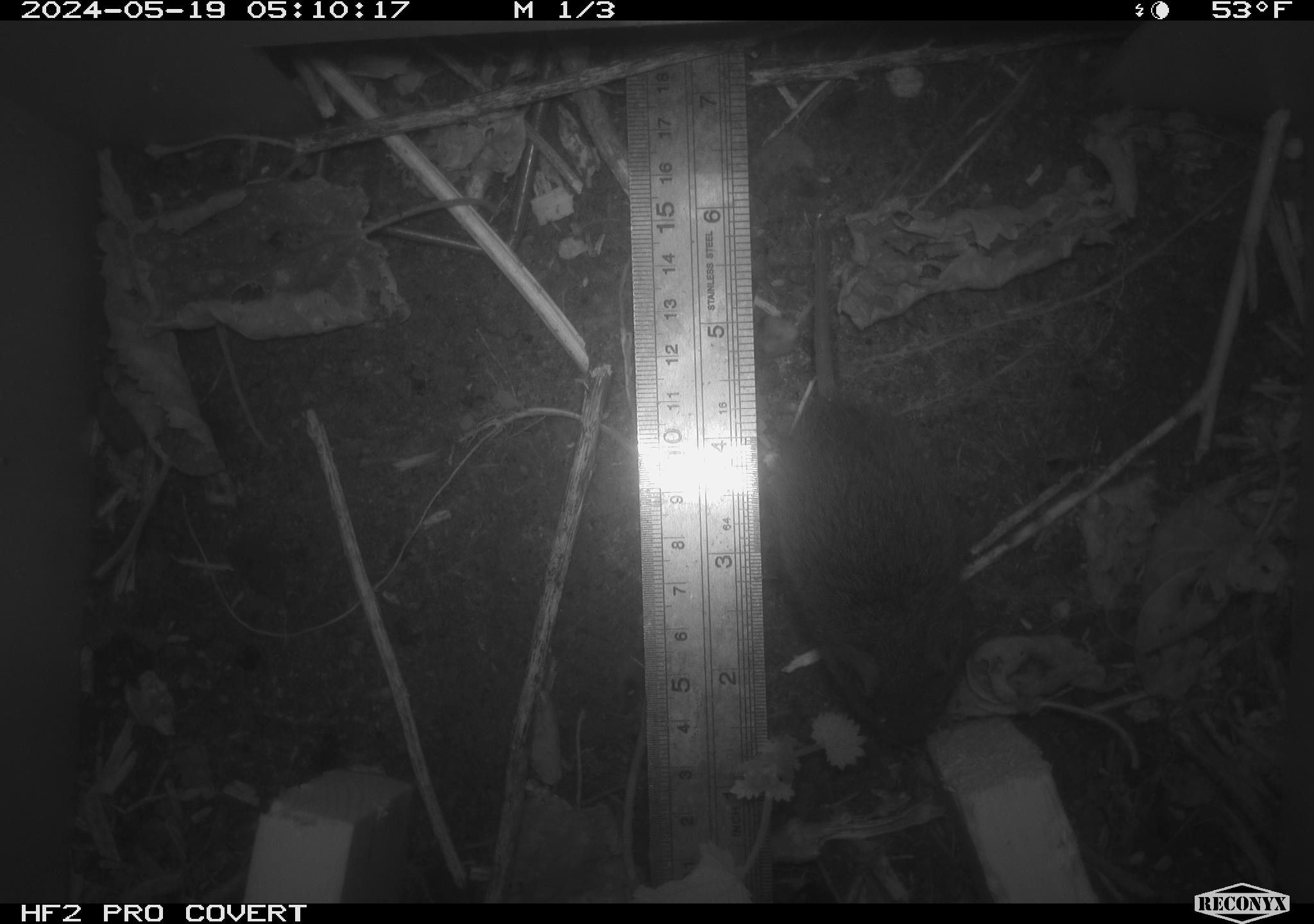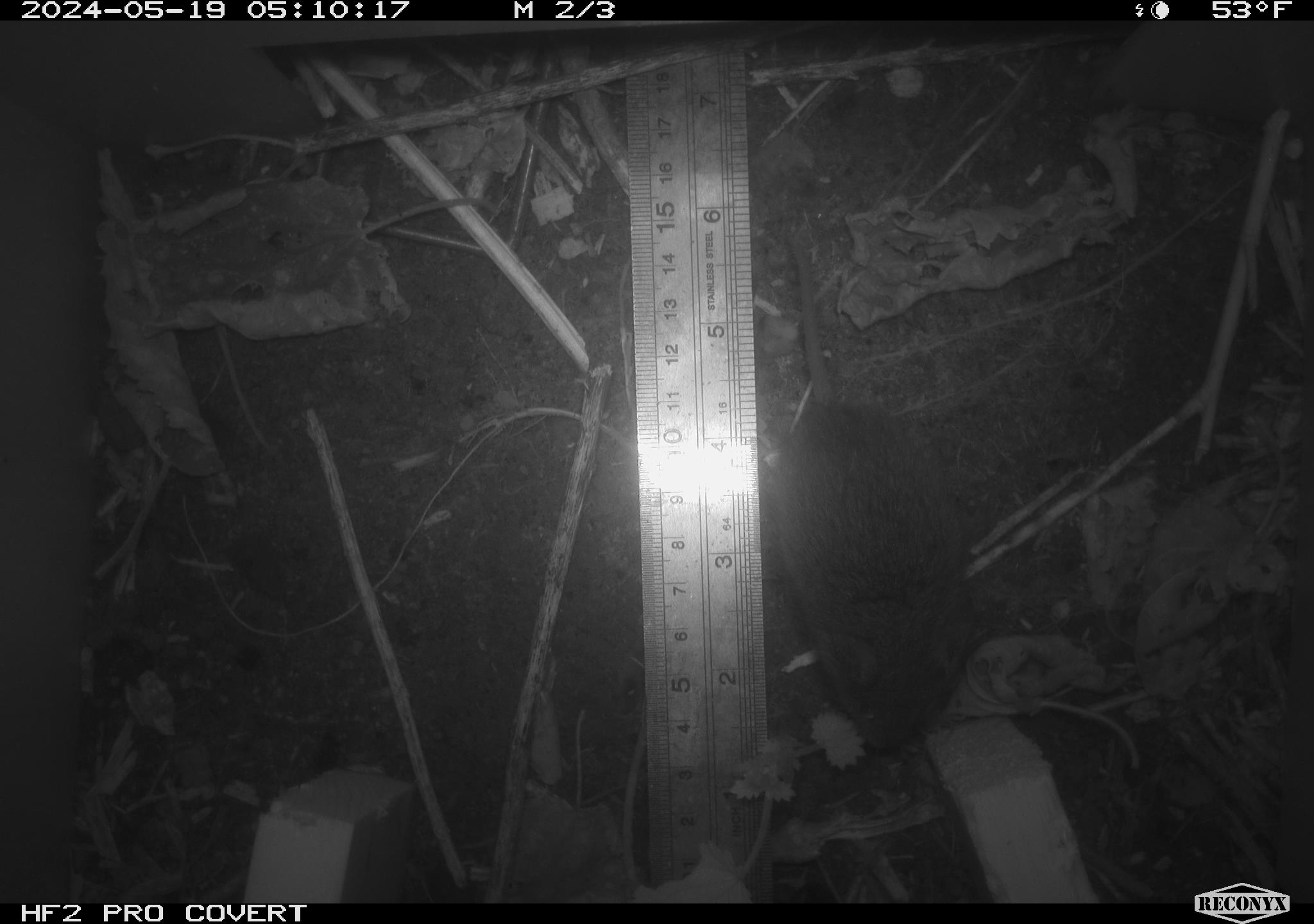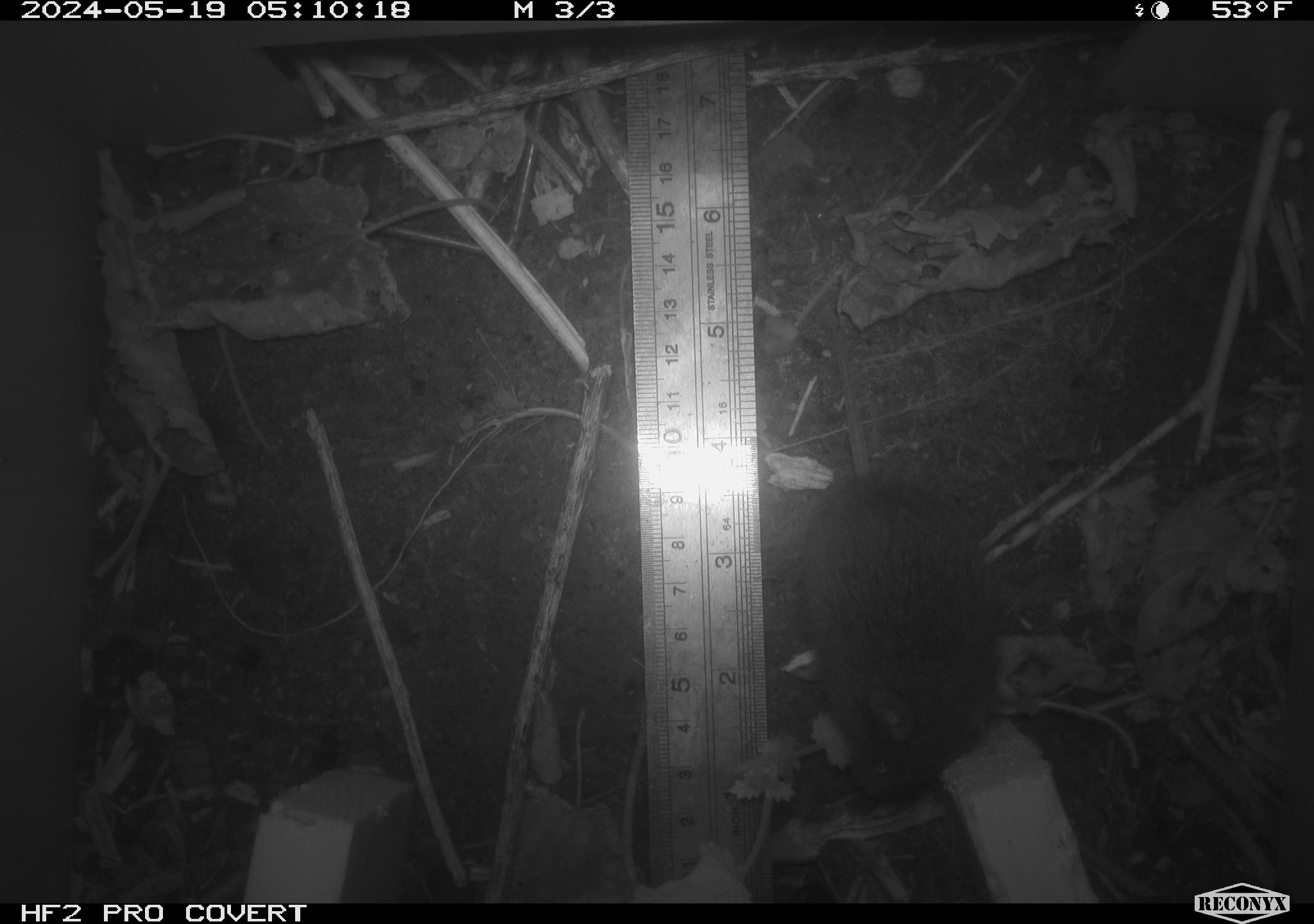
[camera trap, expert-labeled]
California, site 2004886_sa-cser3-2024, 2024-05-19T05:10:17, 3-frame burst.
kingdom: Animalia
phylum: Chordata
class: Mammalia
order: Rodentia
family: Cricetidae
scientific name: Cricetidae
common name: hamsters, voles, lemmings, and allies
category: cricetidae family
Cricetidae family (hamsters, voles, lemmings, and allies) (Cricetidae).